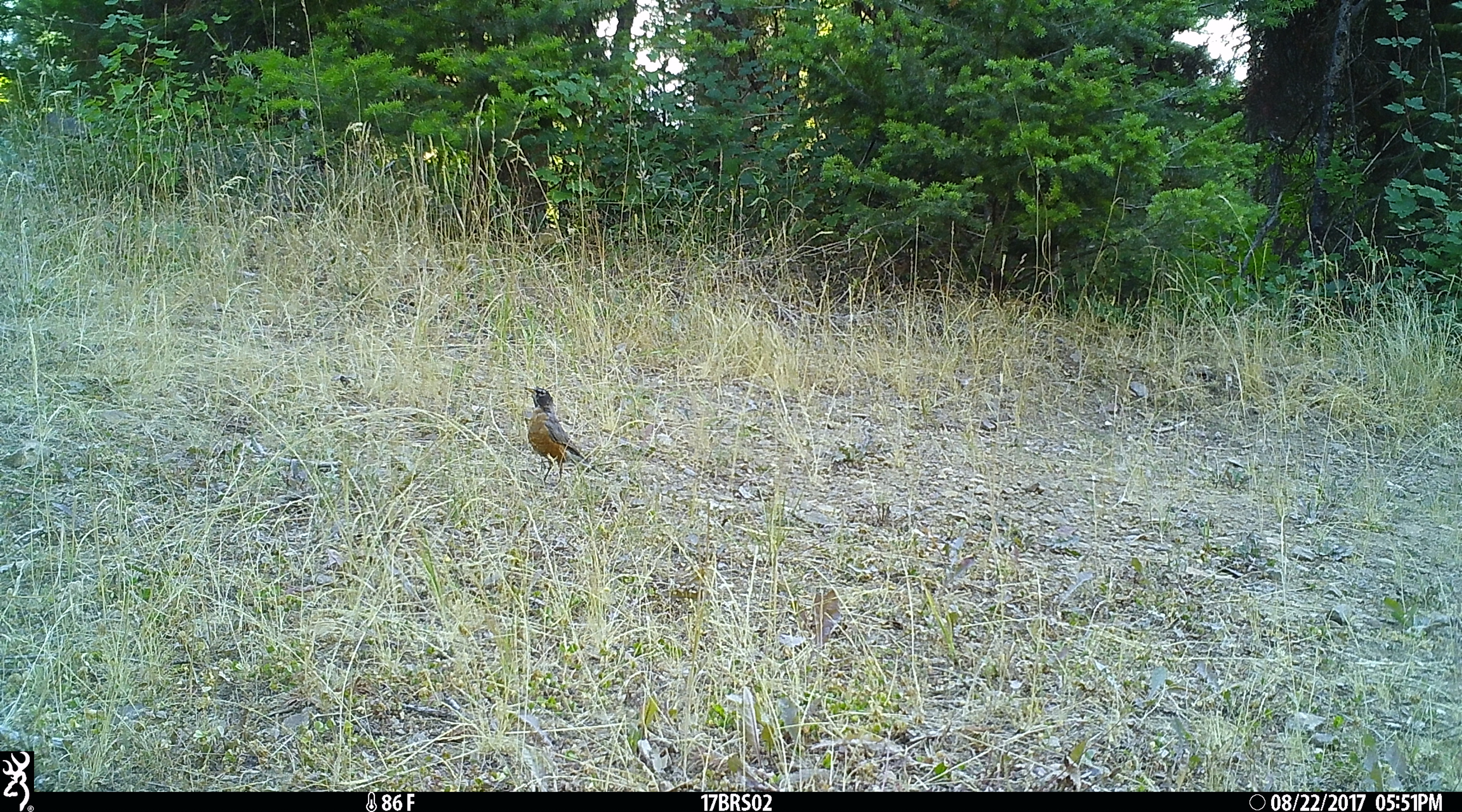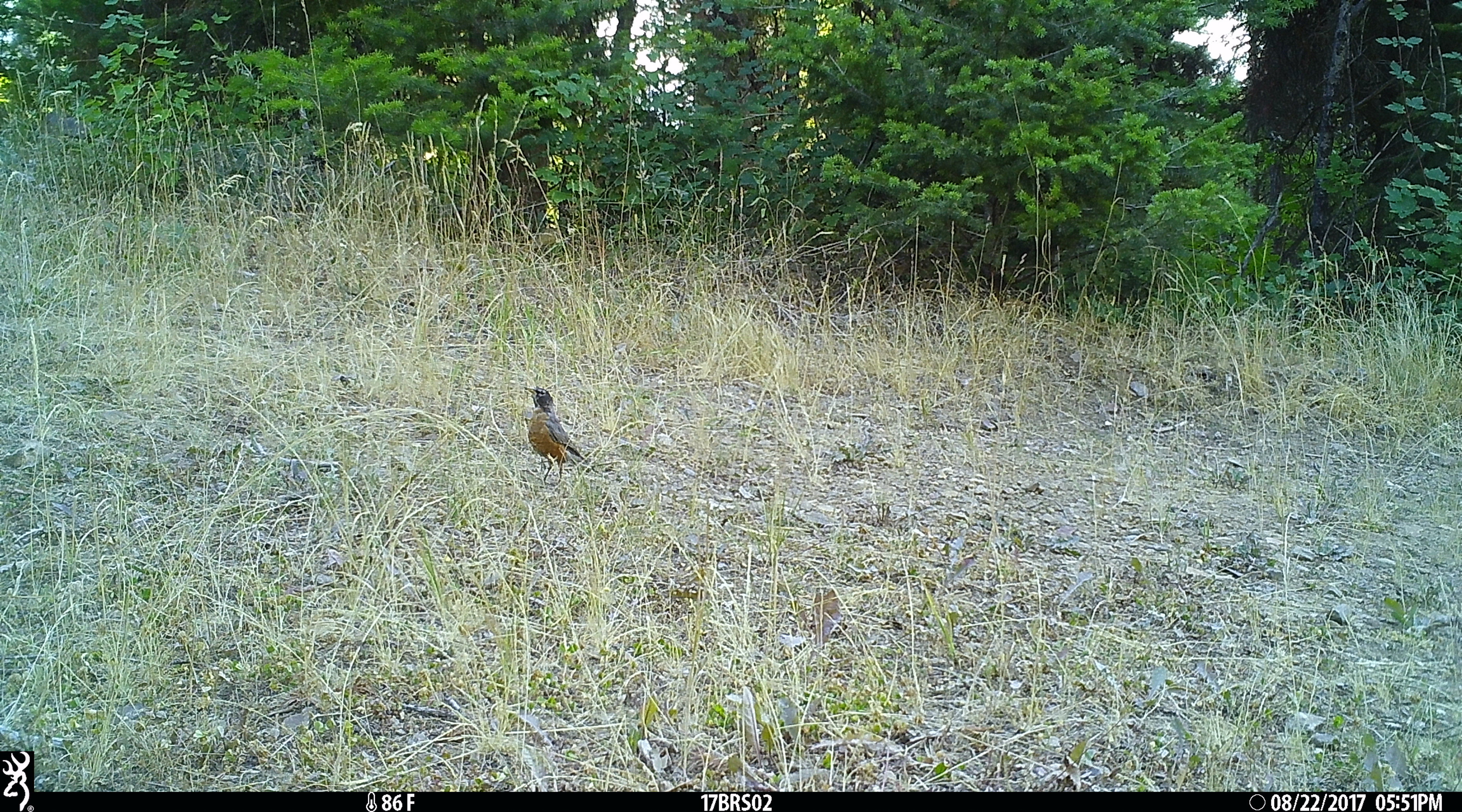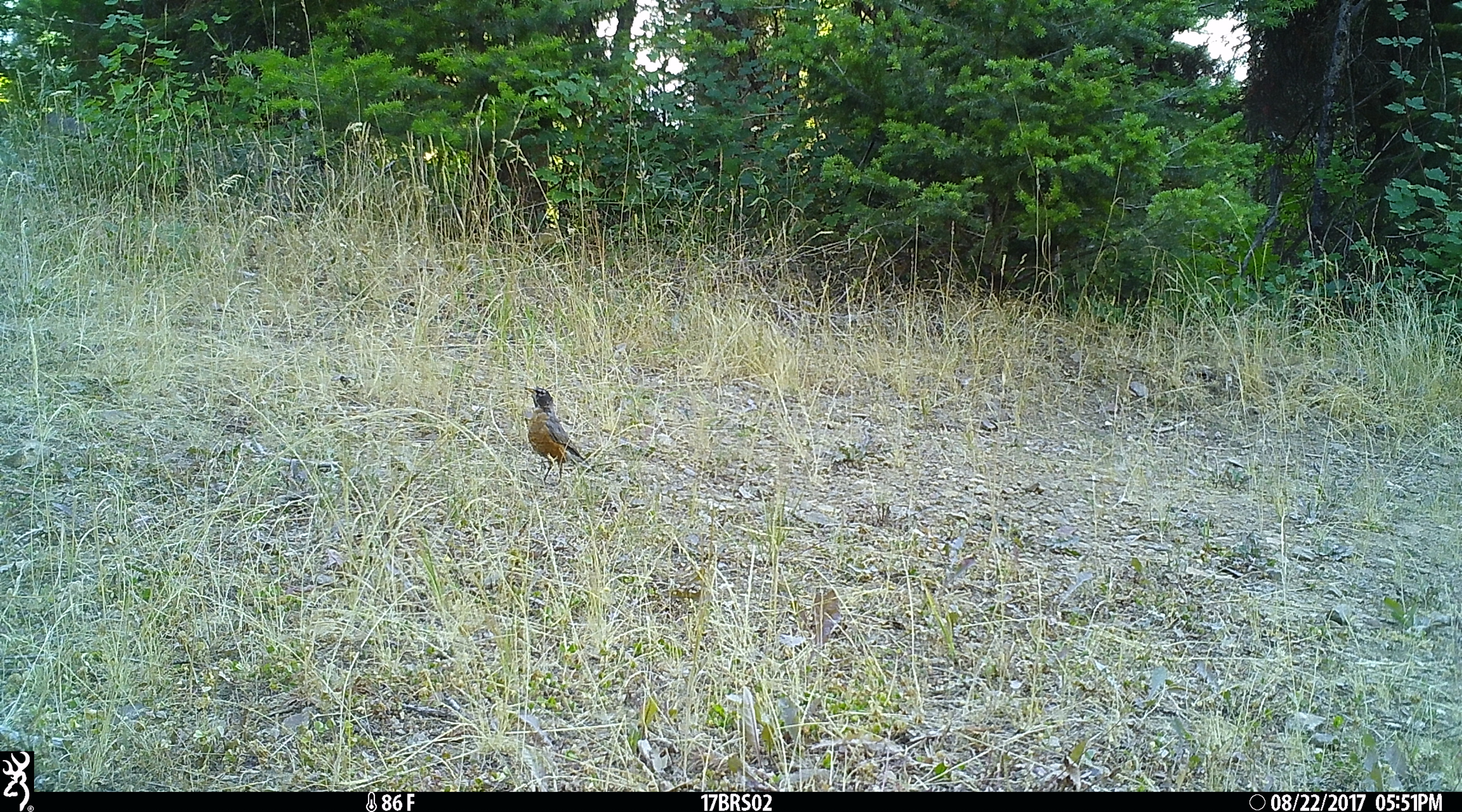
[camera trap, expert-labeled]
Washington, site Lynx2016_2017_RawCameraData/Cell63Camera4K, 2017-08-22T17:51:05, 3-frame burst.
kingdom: Animalia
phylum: Chordata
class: Aves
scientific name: Aves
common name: birds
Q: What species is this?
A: Aves (birds).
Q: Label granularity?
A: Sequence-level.